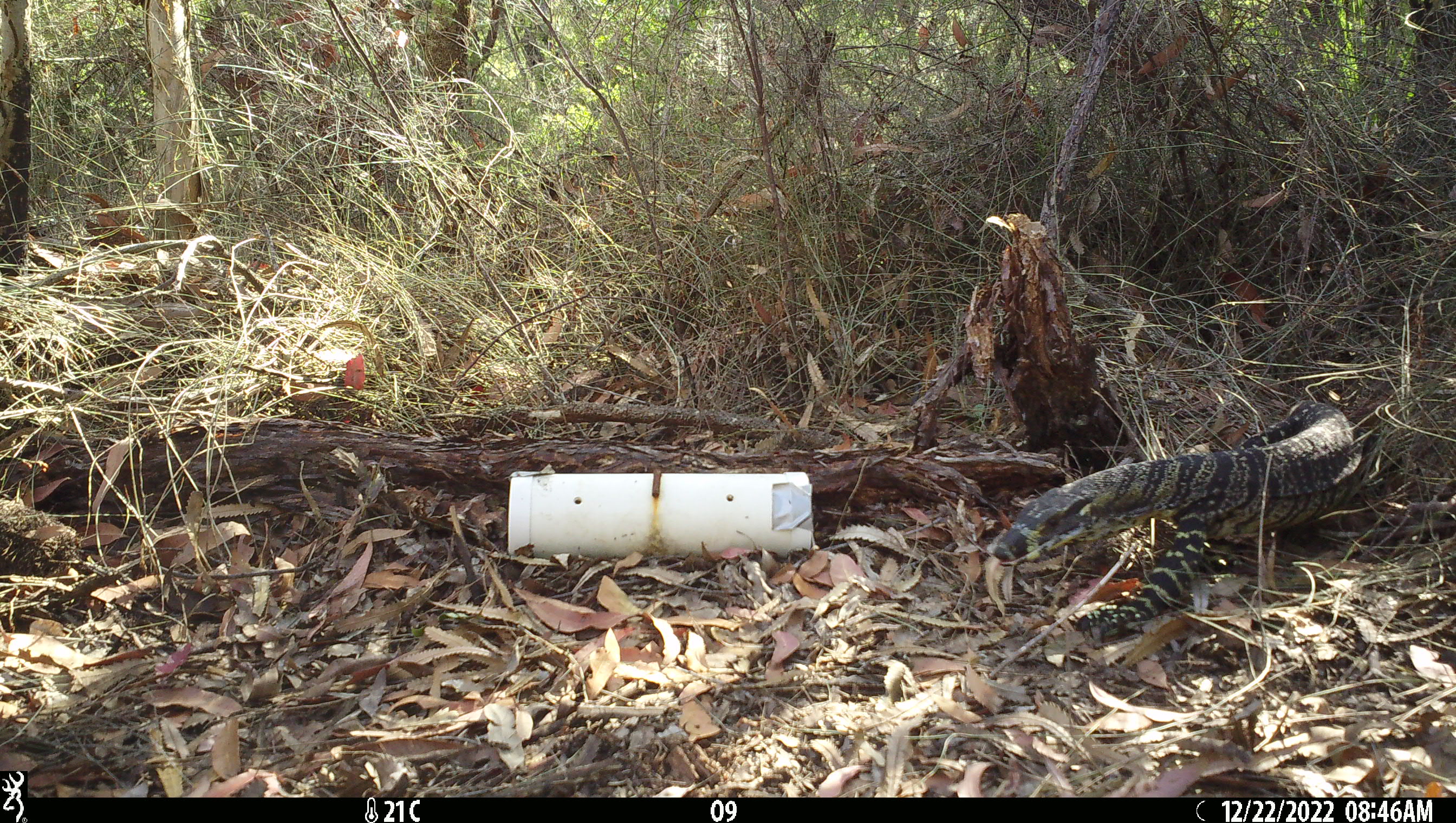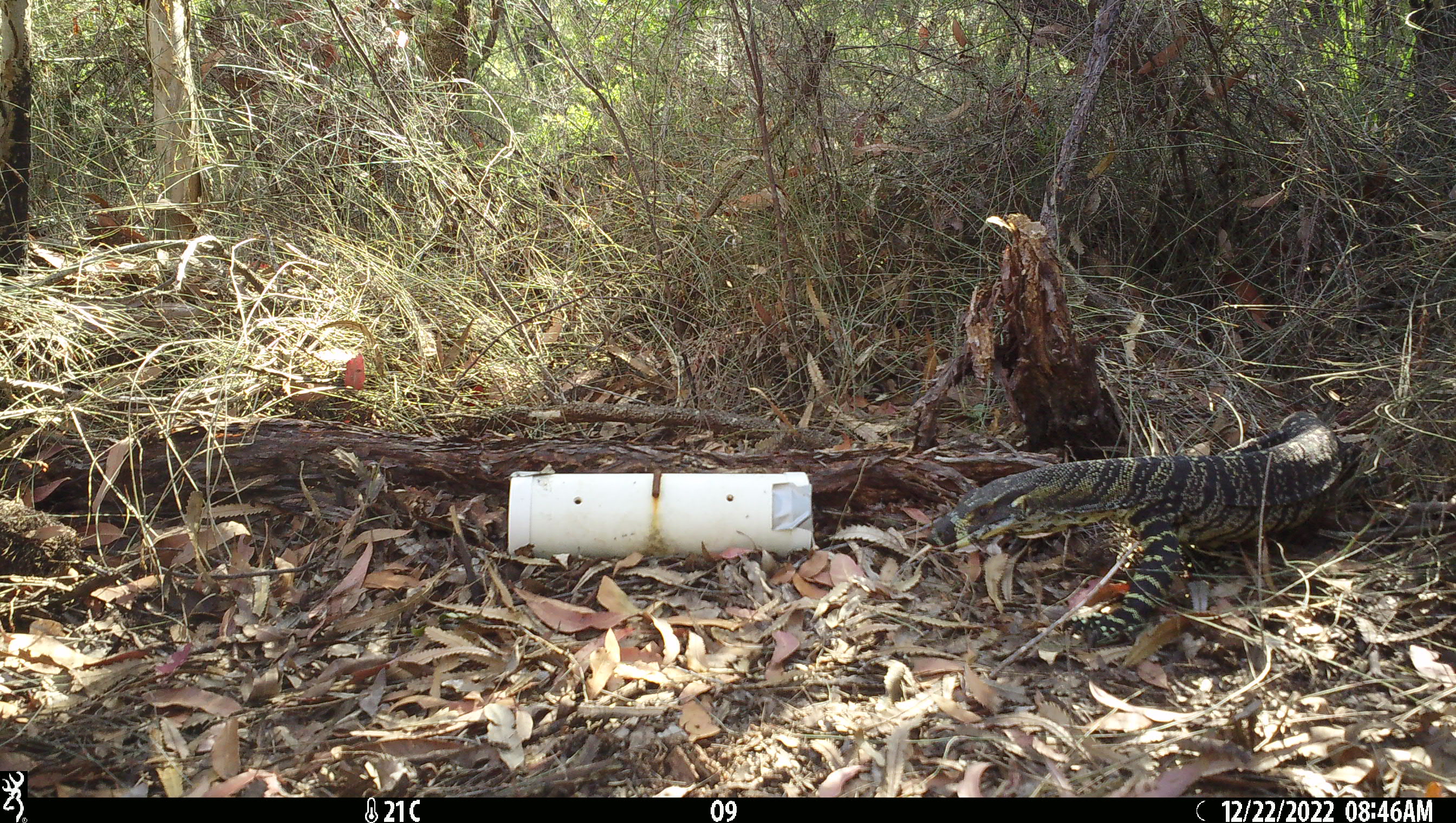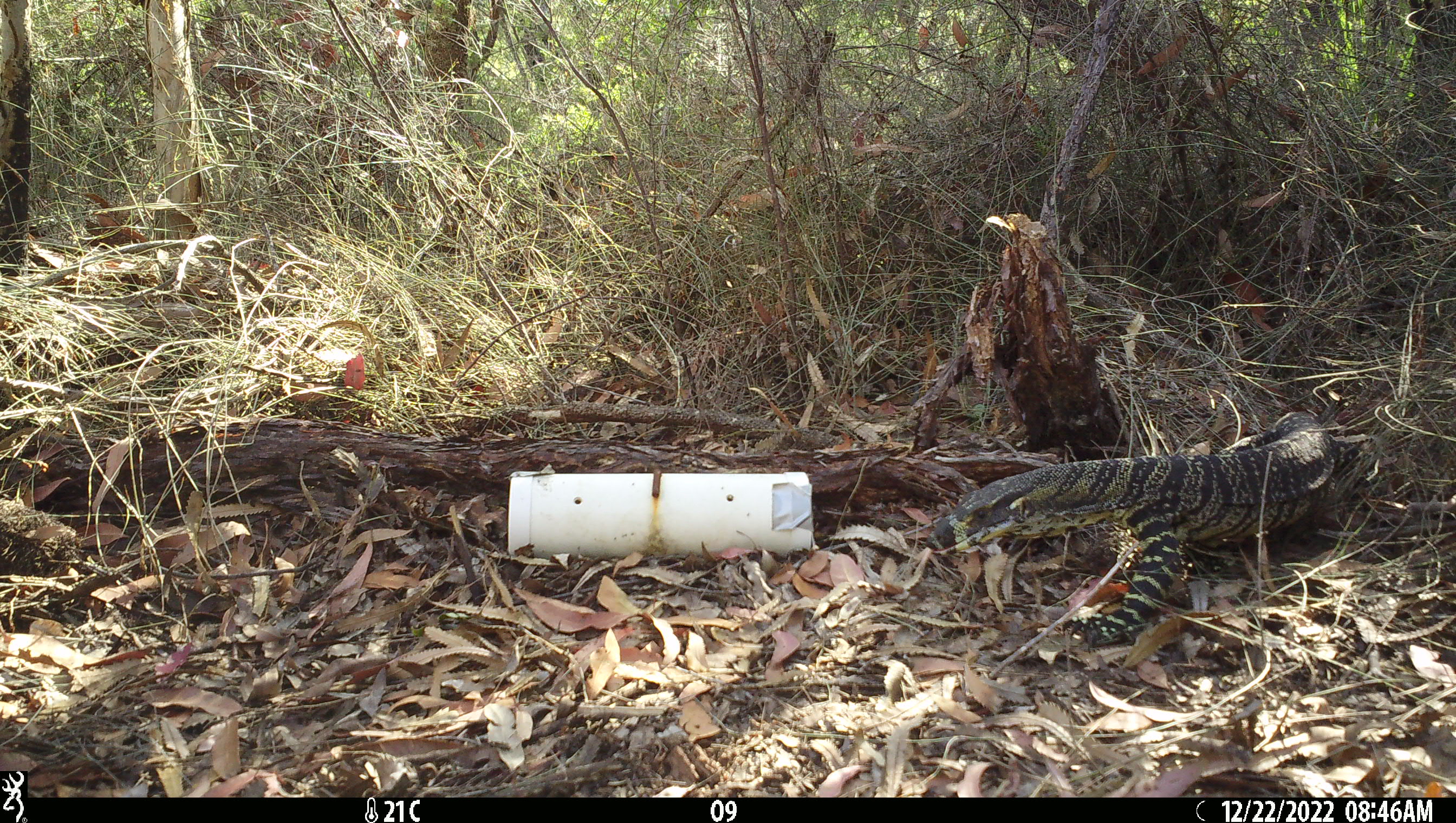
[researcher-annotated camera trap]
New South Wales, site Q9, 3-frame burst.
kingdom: Animalia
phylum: Chordata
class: Reptilia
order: Squamata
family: Varanidae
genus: Varanus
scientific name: Varanus varius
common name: lace monitor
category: goanna